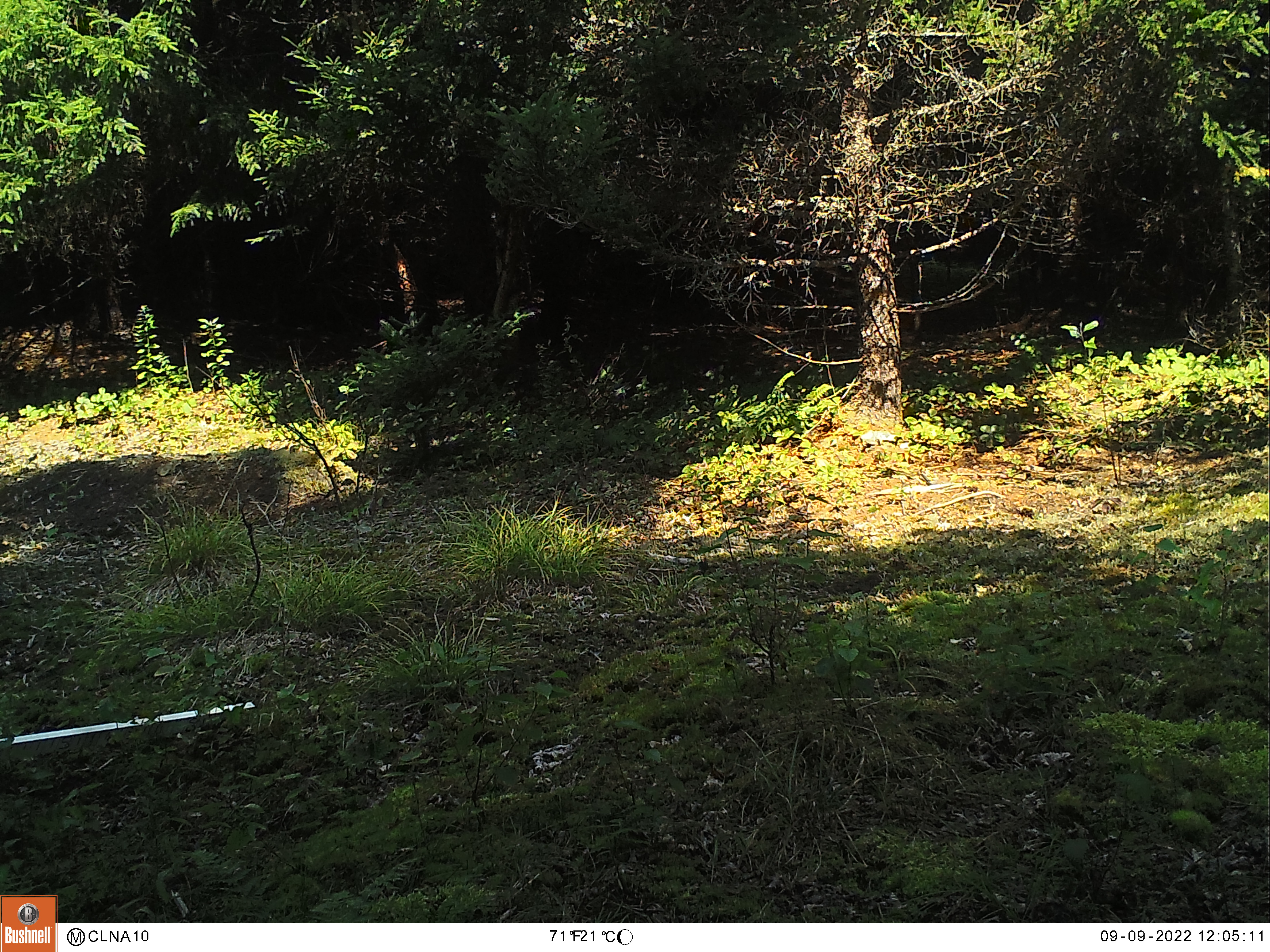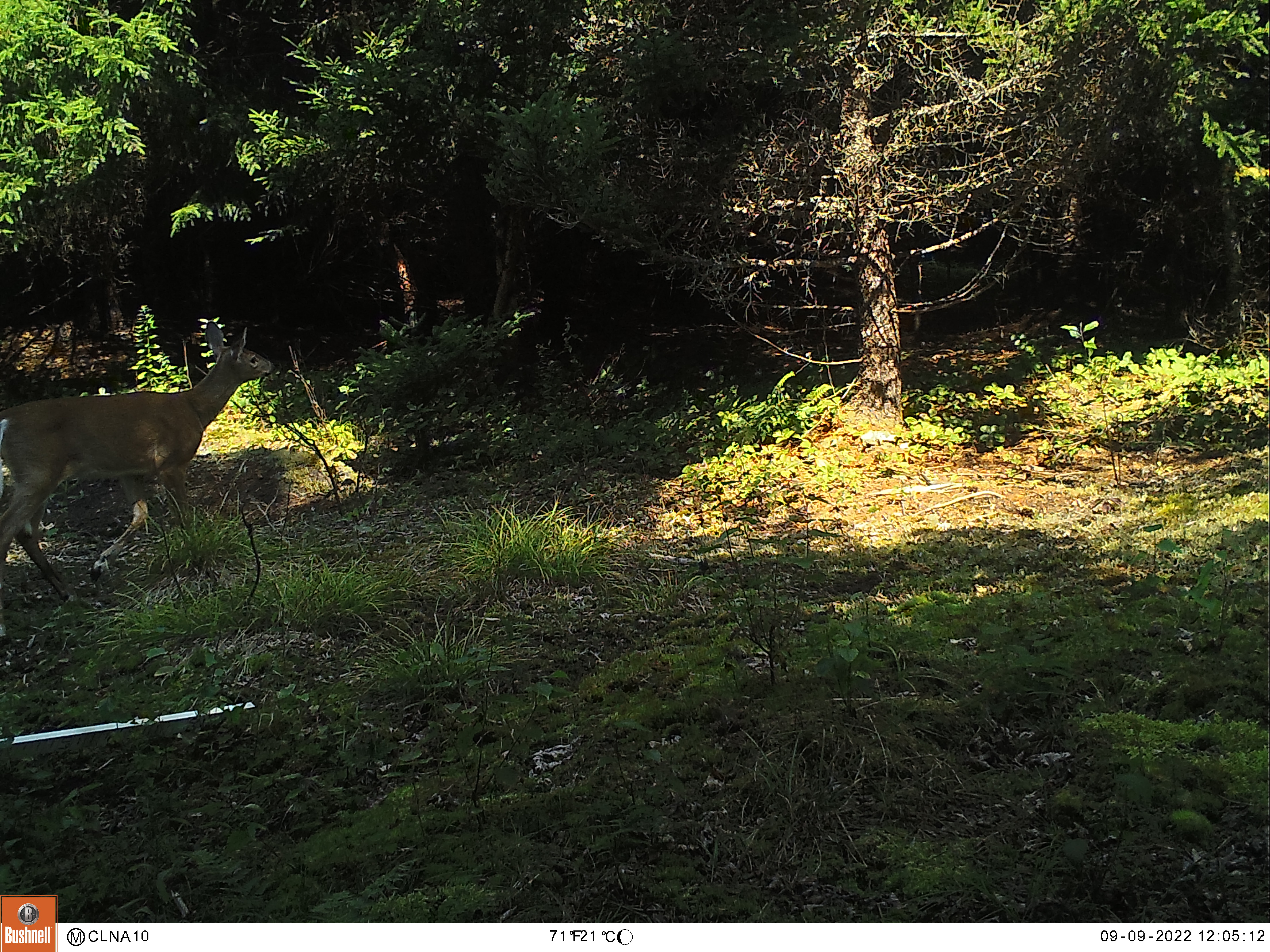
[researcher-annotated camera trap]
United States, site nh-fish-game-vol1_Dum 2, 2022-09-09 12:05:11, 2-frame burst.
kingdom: Animalia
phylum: Chordata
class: Mammalia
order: Artiodactyla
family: Cervidae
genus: Odocoileus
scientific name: Odocoileus virginianus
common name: white-tailed deer